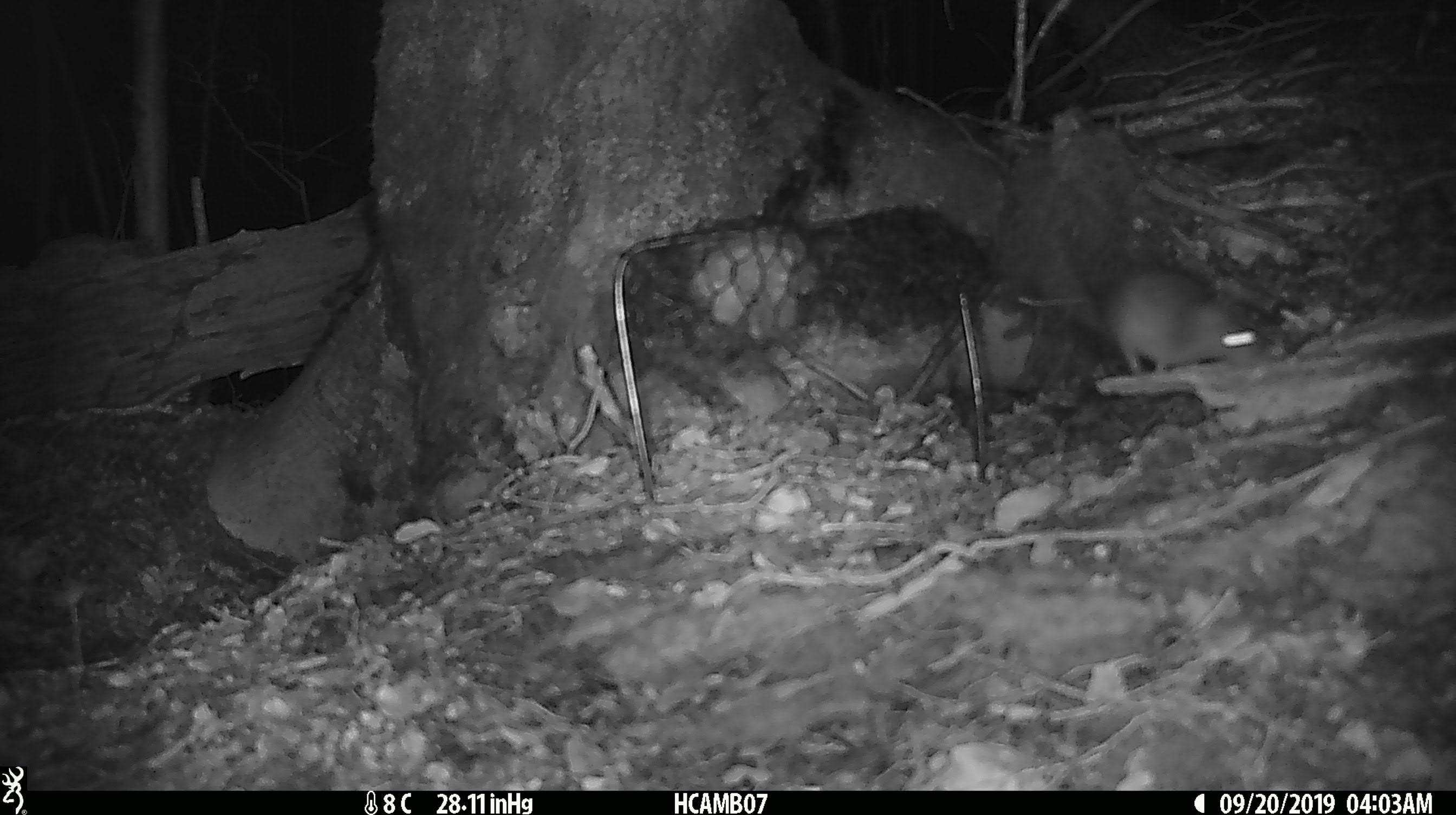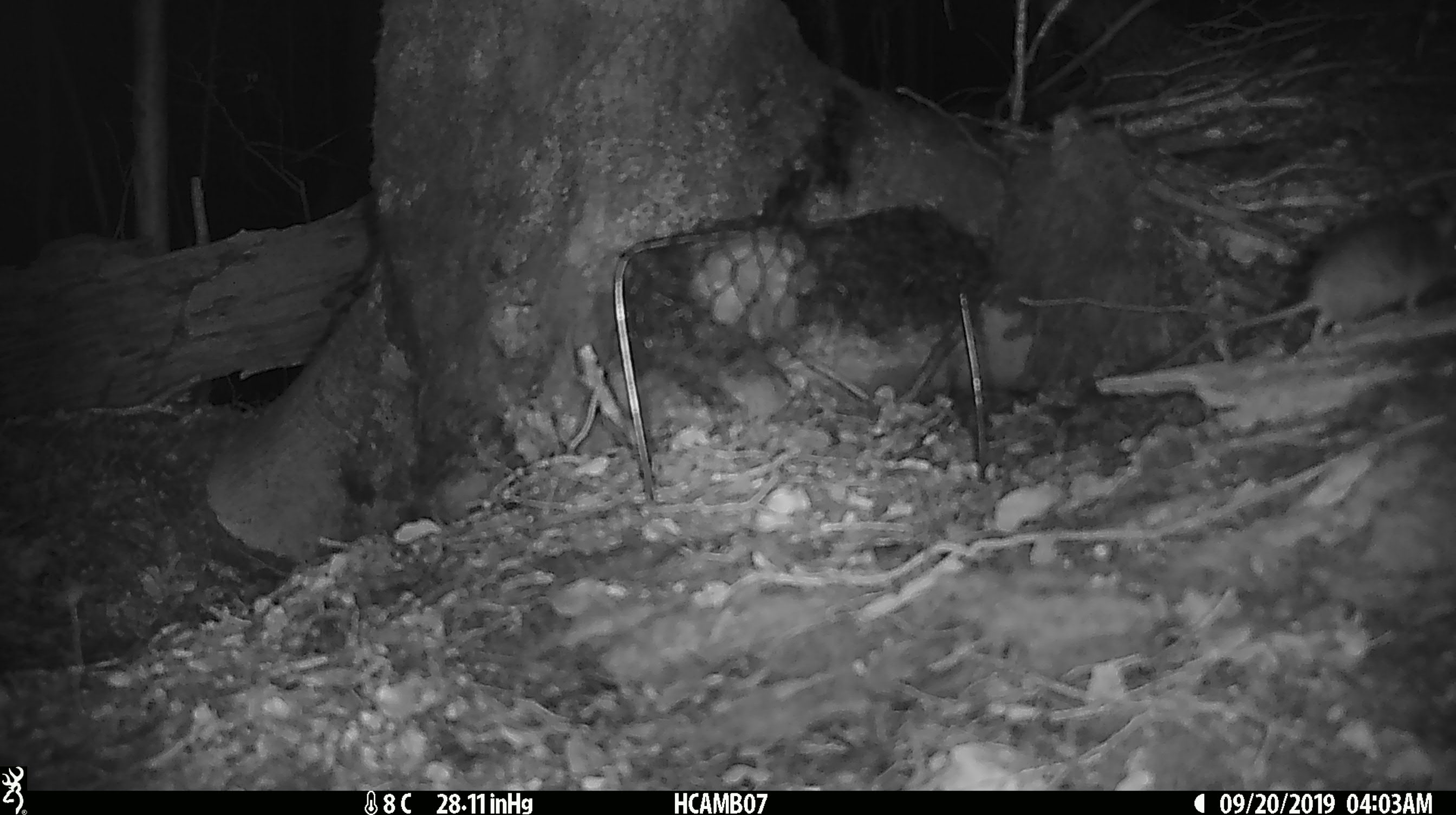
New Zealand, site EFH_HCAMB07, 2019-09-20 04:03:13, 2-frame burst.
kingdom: Animalia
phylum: Chordata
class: Mammalia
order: Rodentia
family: Muridae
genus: Mus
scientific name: Mus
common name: mouse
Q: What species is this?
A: Mouse (Mus).